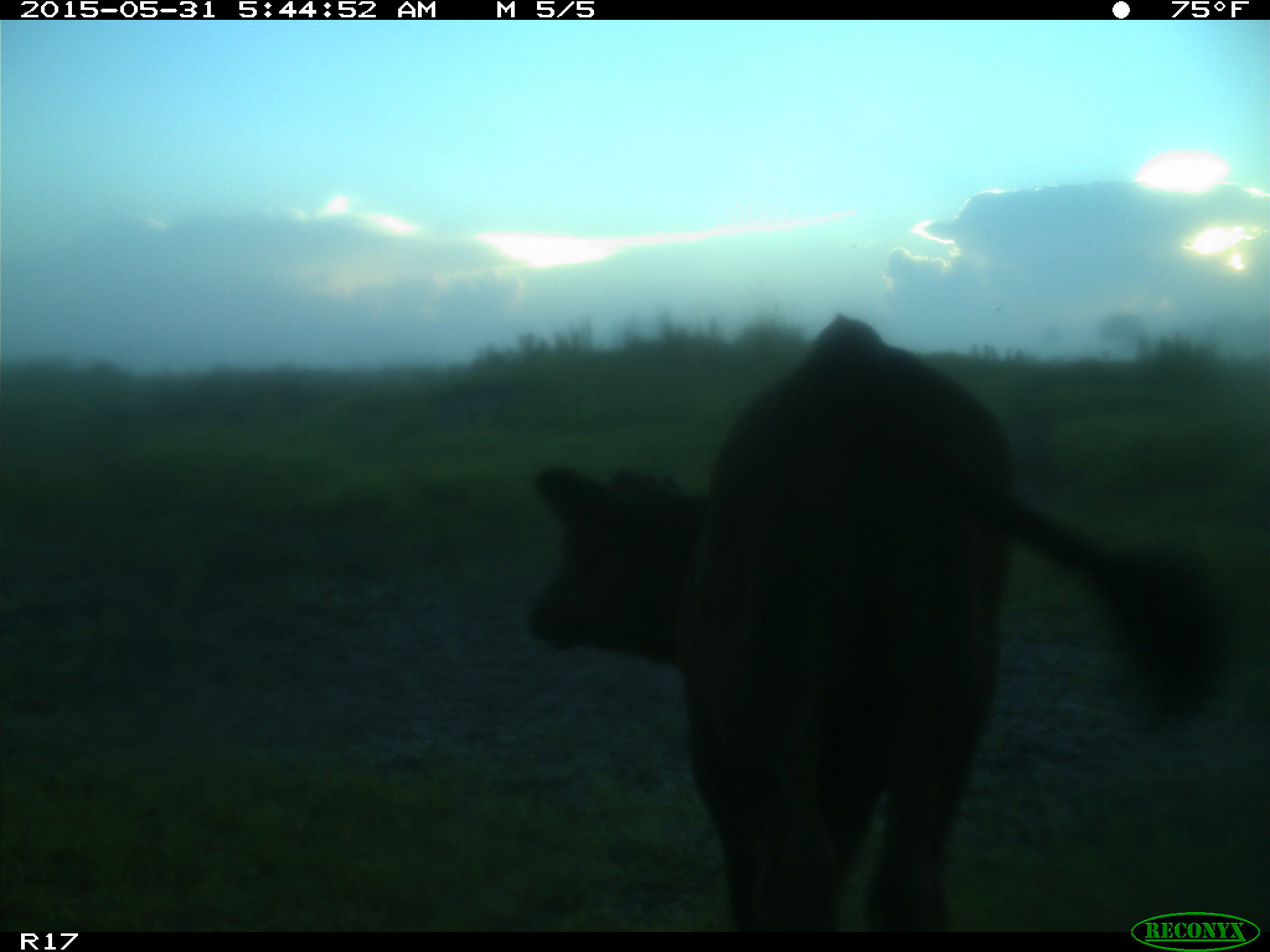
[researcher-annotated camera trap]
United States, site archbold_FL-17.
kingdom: Animalia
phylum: Chordata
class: Mammalia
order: Artiodactyla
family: Bovidae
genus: Bos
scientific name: Bos taurus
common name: domestic cow